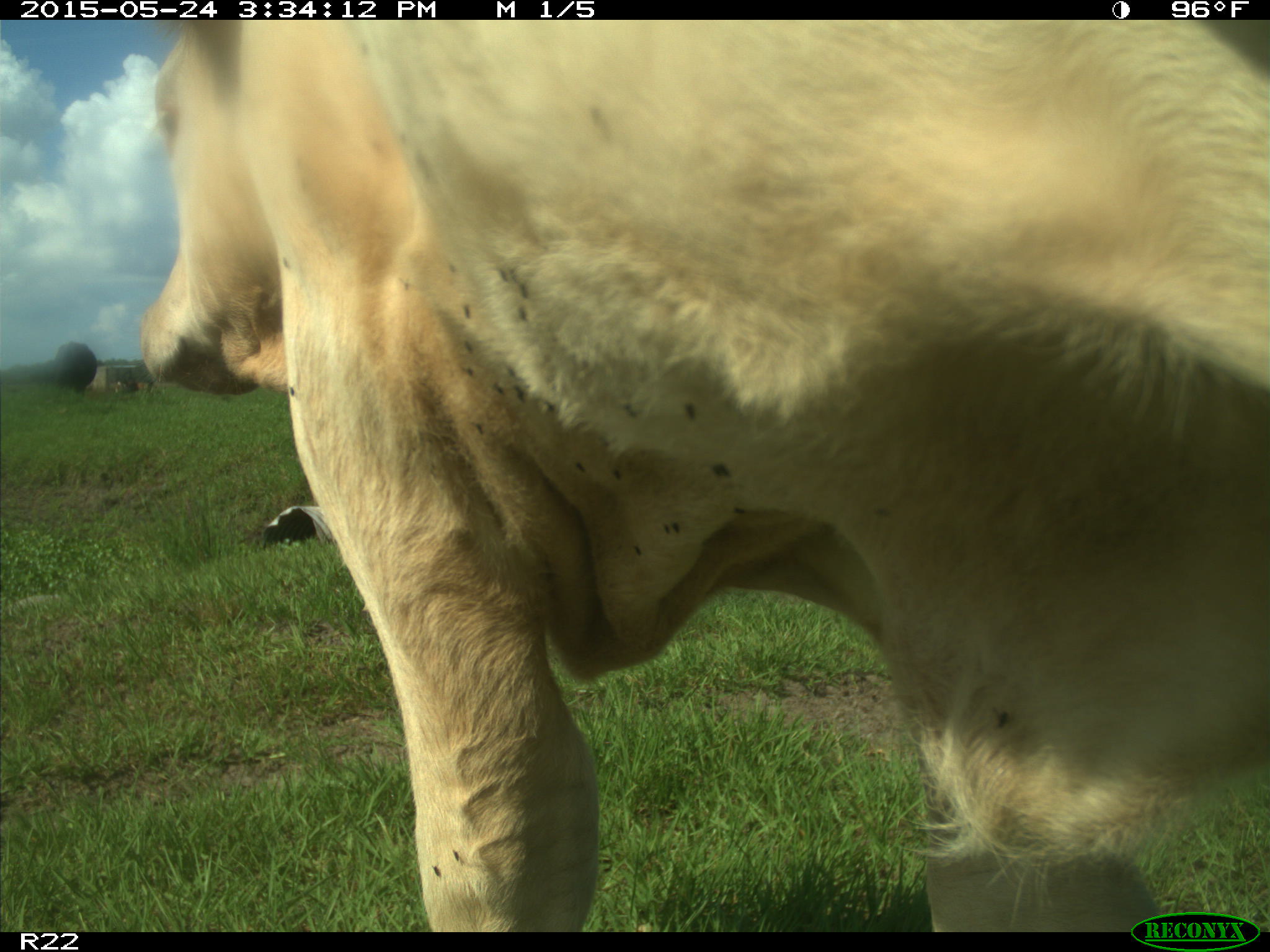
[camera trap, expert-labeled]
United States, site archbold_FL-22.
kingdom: Animalia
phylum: Chordata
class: Mammalia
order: Artiodactyla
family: Bovidae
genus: Bos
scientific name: Bos taurus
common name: domestic cow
Bos taurus (domestic cow).